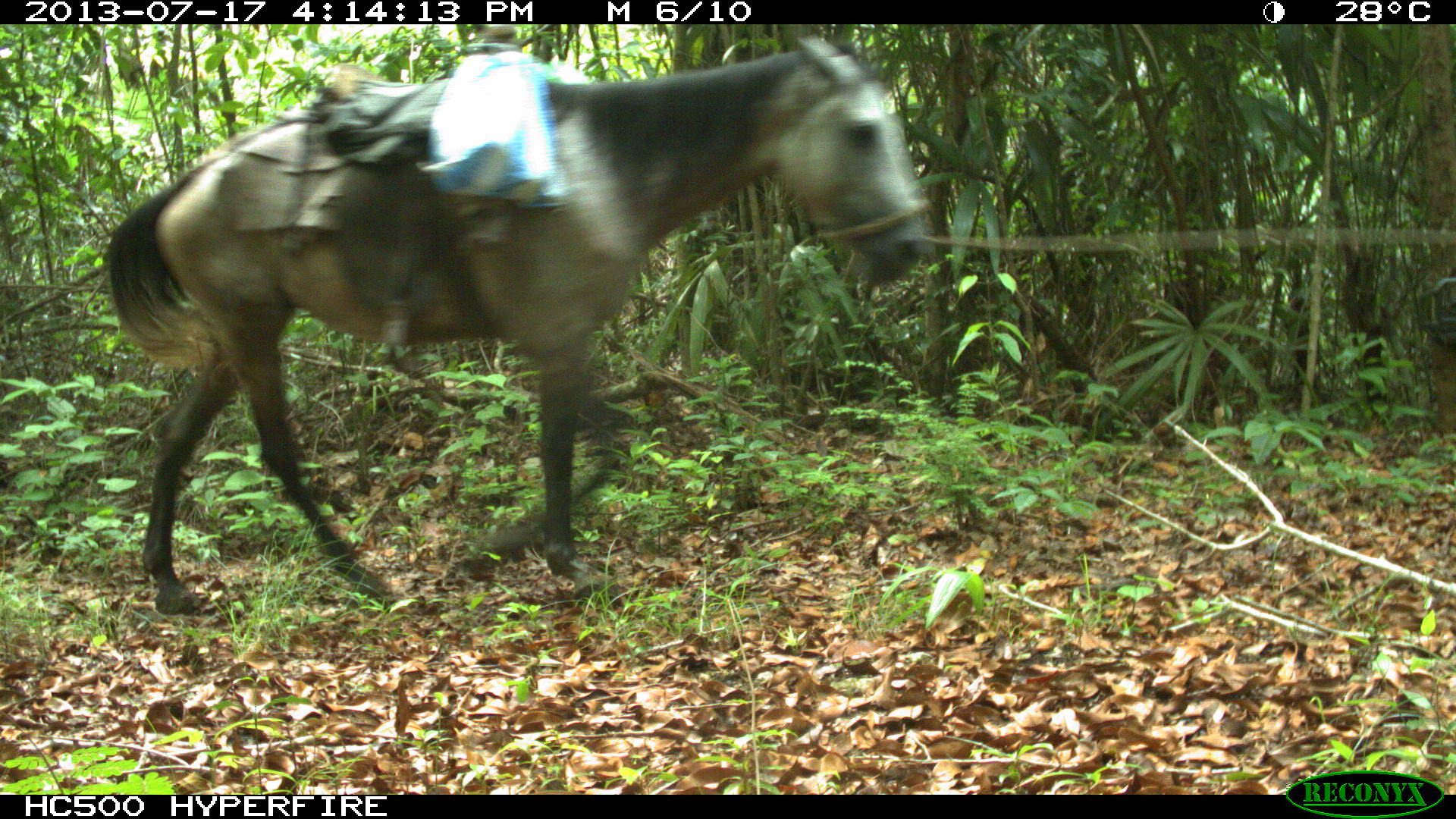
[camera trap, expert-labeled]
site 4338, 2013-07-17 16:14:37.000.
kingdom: Animalia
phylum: Chordata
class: Mammalia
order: Perissodactyla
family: Equidae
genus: Equus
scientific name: Equus ferus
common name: wild horse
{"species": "Equus ferus (wild horse)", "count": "1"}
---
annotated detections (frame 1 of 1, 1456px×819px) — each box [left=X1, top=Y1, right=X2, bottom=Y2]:
equus ferus: [left=98, top=30, right=941, bottom=615]